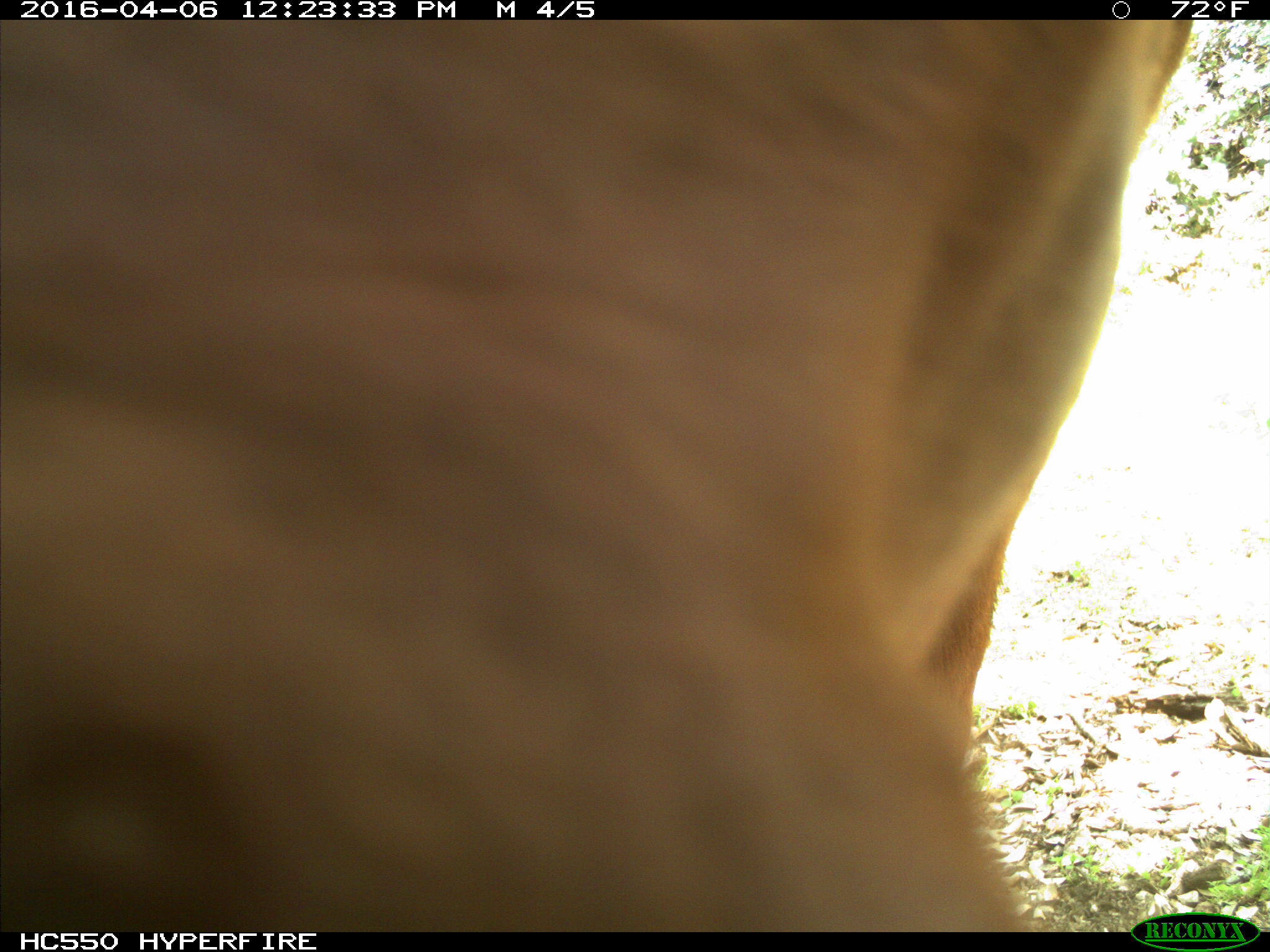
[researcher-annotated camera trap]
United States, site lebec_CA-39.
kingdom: Animalia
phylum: Chordata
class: Mammalia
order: Artiodactyla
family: Bovidae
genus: Bos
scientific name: Bos taurus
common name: domestic cow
Bos taurus (domestic cow).